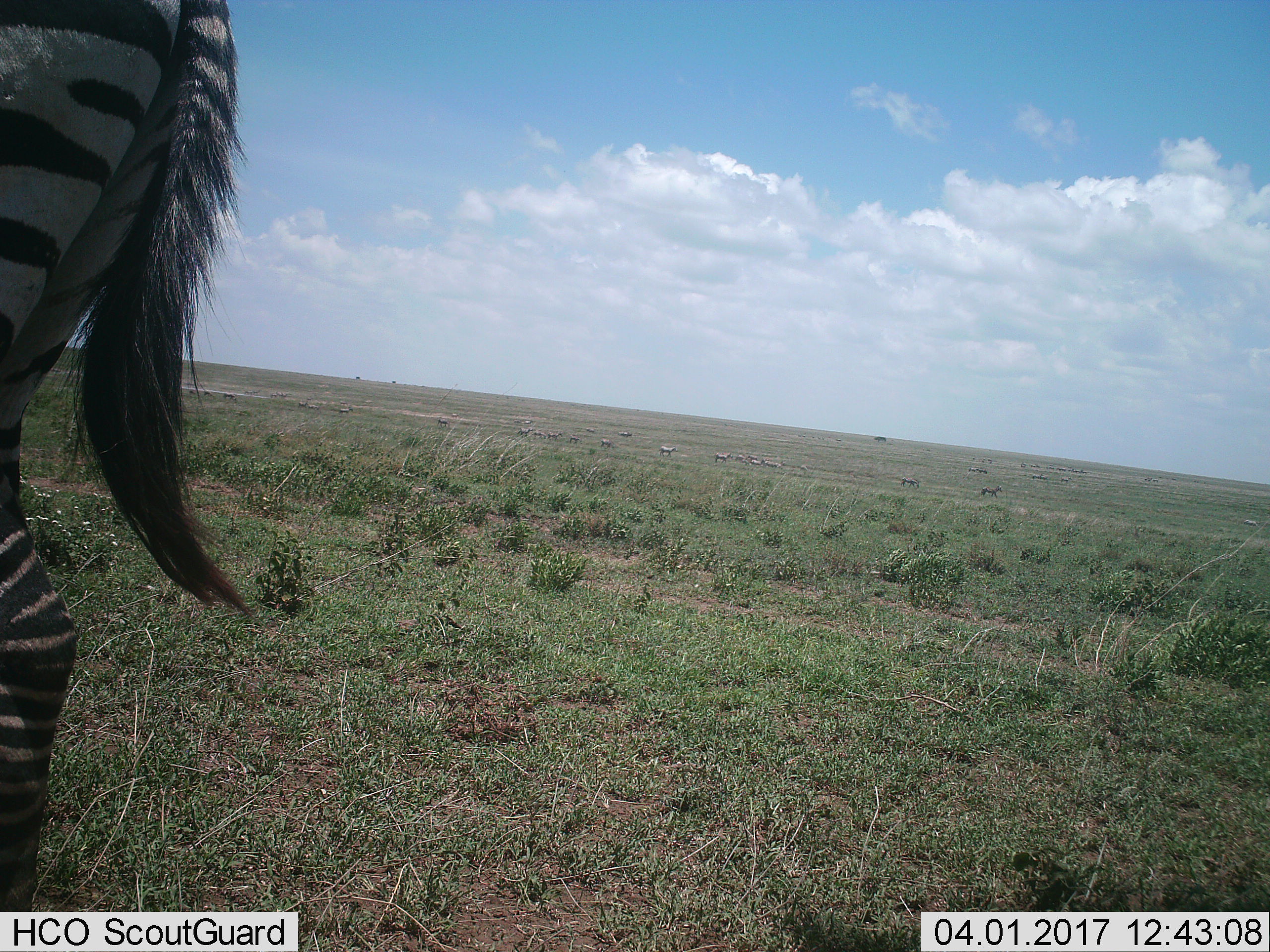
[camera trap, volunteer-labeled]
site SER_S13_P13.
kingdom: Animalia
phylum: Chordata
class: Mammalia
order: Perissodactyla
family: Equidae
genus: Equus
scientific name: Equus quagga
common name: plains zebra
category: zebraplains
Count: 11-50.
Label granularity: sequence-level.